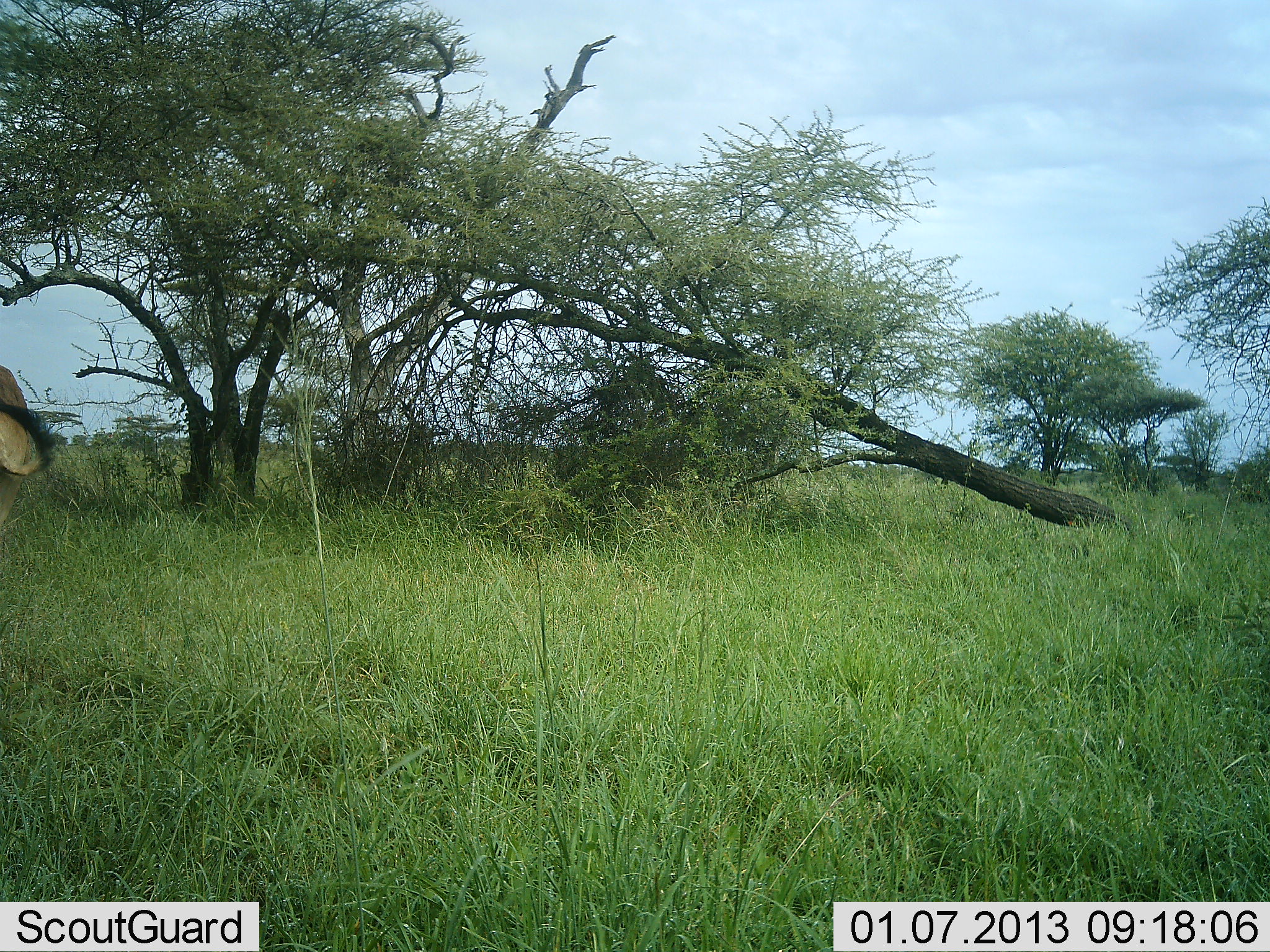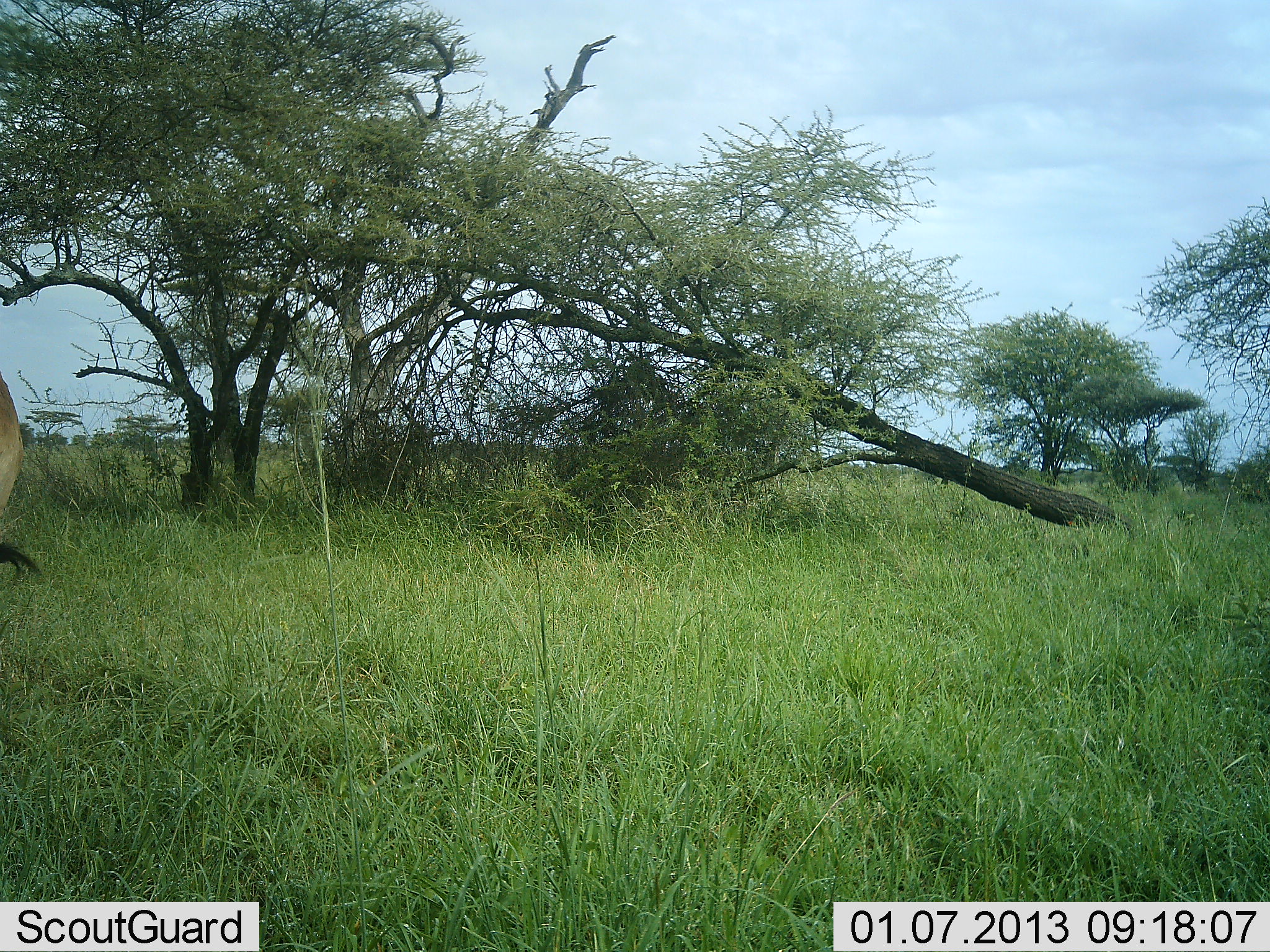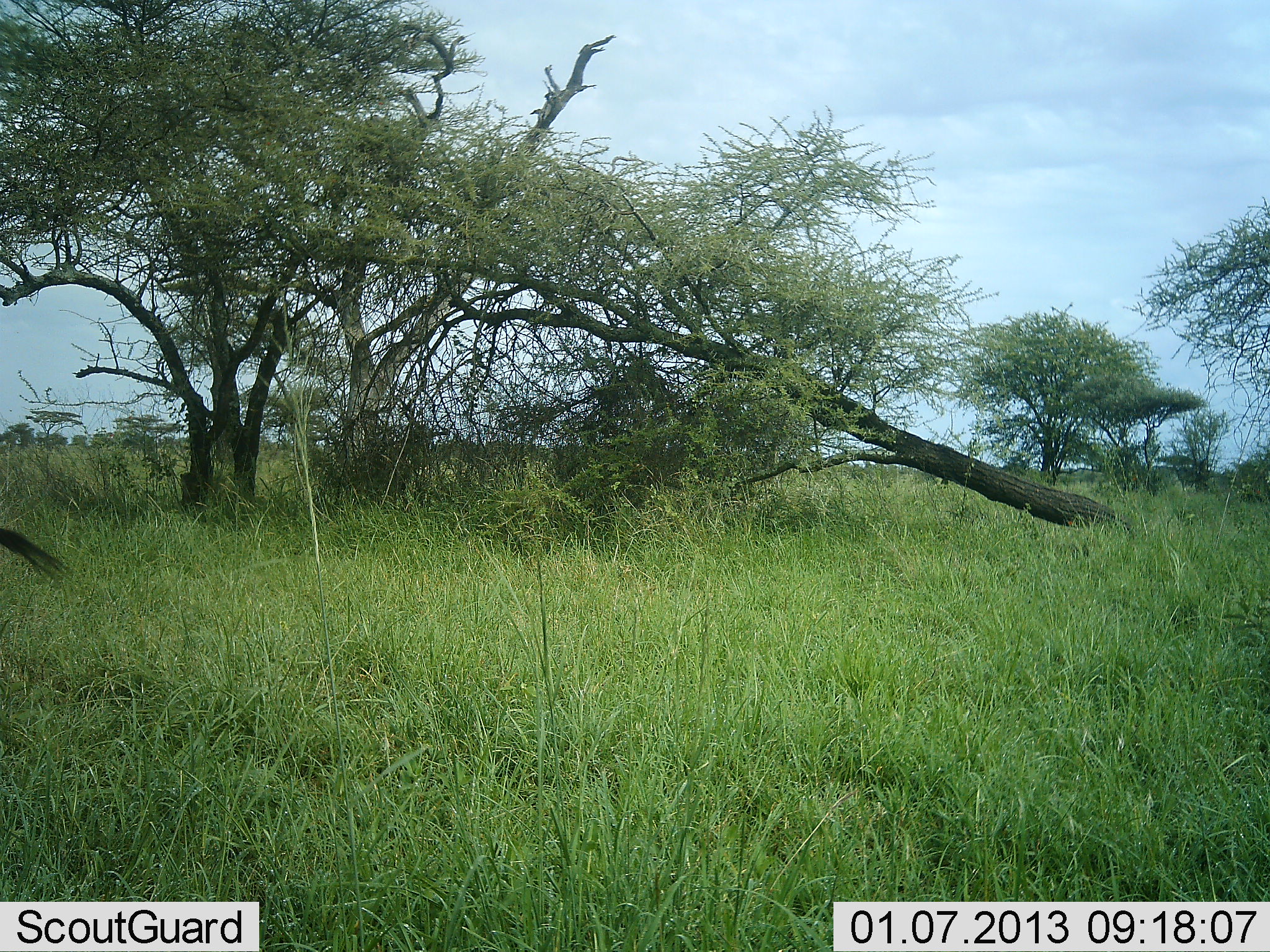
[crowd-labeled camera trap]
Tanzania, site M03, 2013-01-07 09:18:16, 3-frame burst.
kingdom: Animalia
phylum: Chordata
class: Mammalia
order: Artiodactyla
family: Bovidae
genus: Alcelaphus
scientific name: Alcelaphus buselaphus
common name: hartebeest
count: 1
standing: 67%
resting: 0%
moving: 27%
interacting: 0%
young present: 0%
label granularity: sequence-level